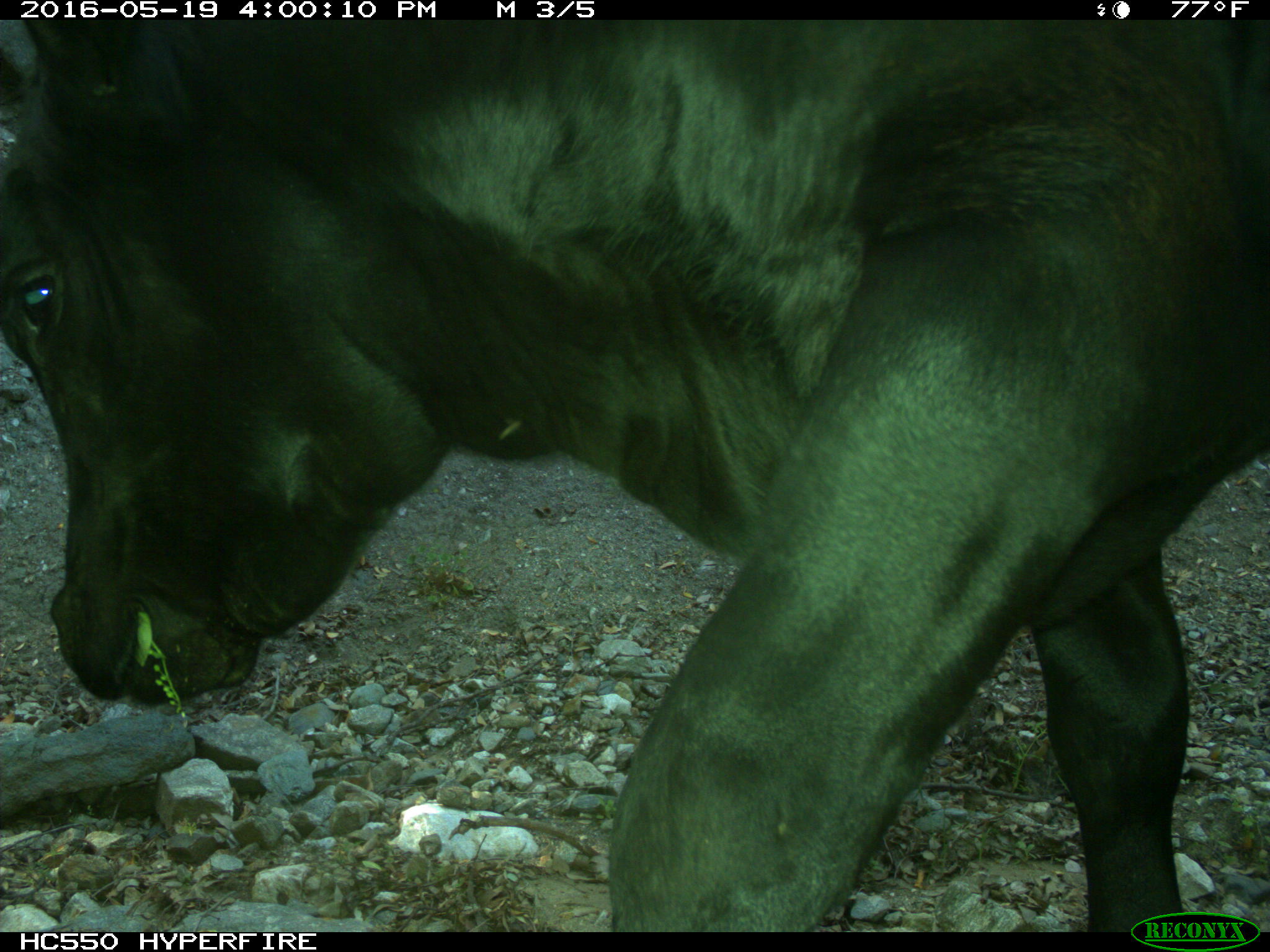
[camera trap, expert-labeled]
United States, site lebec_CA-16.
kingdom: Animalia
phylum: Chordata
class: Mammalia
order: Artiodactyla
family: Bovidae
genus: Bos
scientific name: Bos taurus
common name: domestic cow